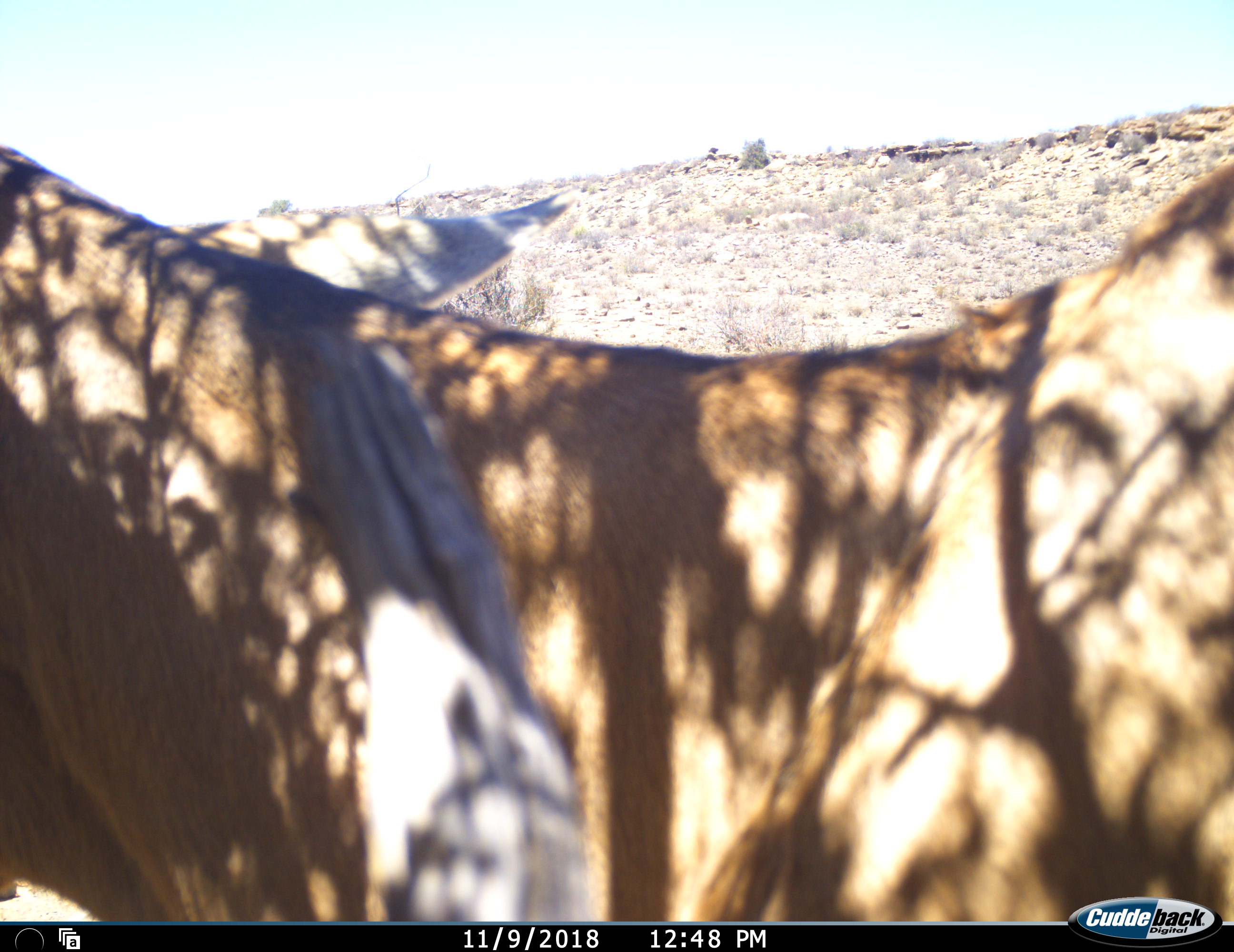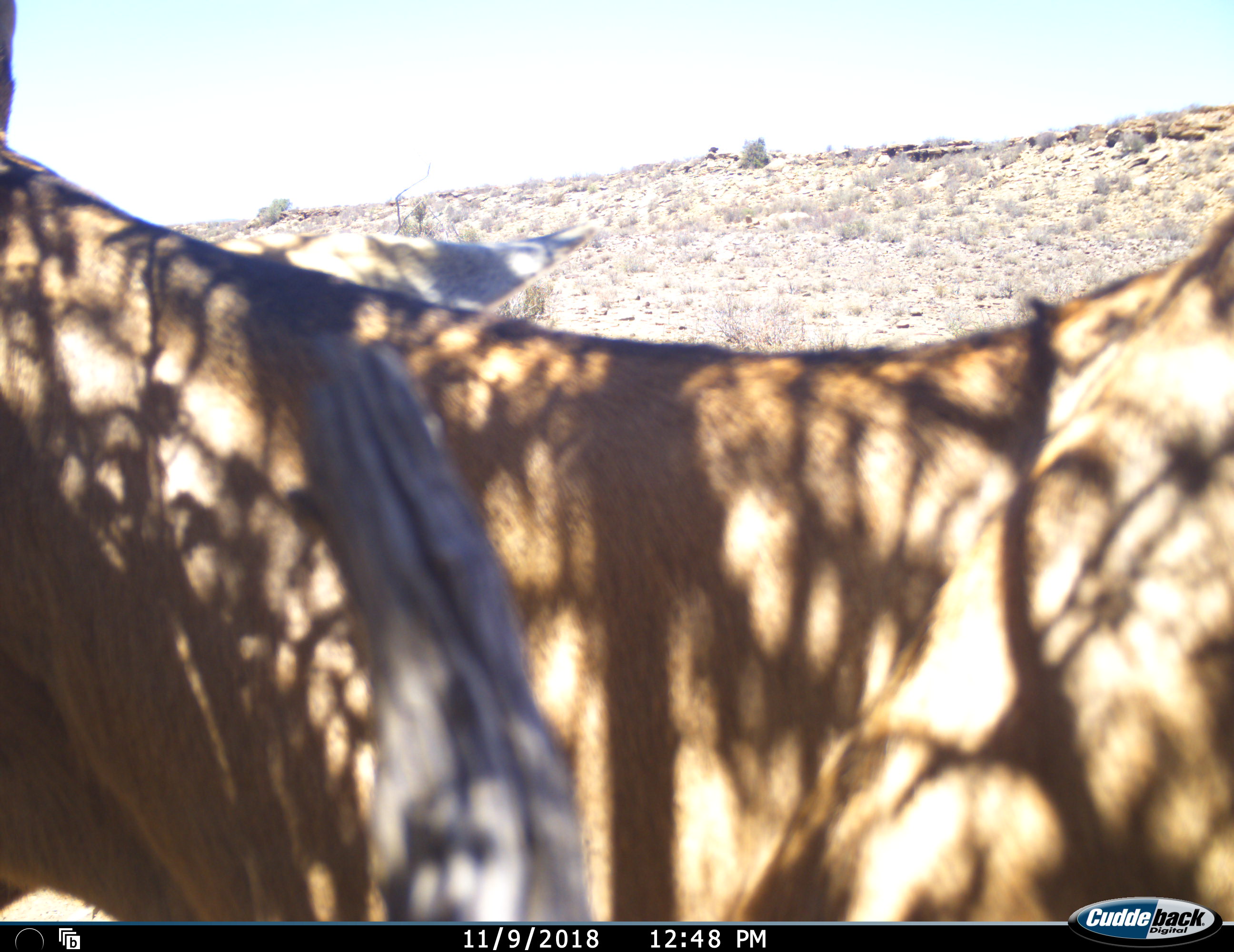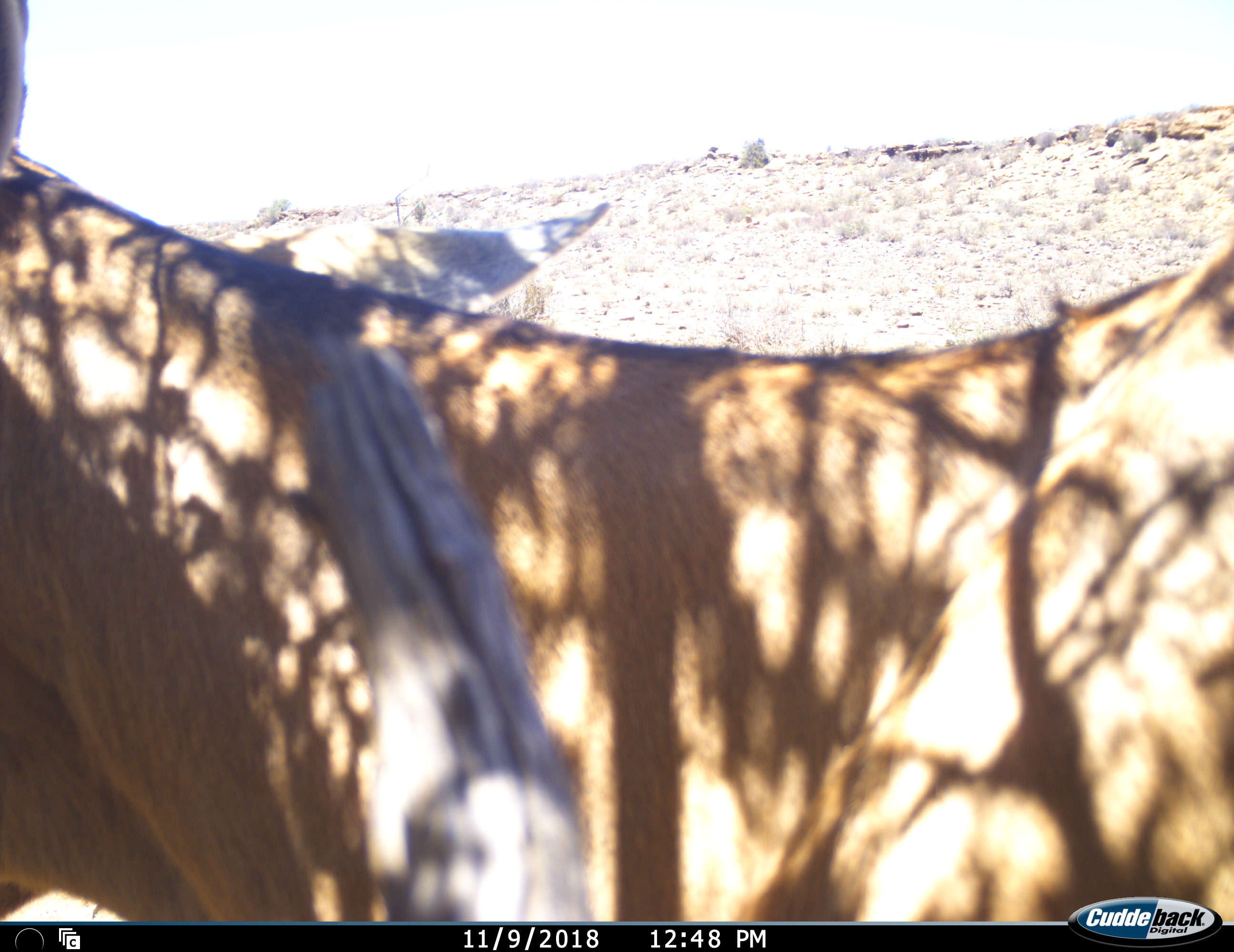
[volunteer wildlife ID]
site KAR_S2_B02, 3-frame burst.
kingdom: Animalia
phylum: Chordata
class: Mammalia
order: Artiodactyla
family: Bovidae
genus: Alcelaphus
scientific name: Alcelaphus buselaphus caama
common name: red hartebeest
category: hartebeestred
Hartebeestred (red hartebeest) (Alcelaphus buselaphus caama), count 1. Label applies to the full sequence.